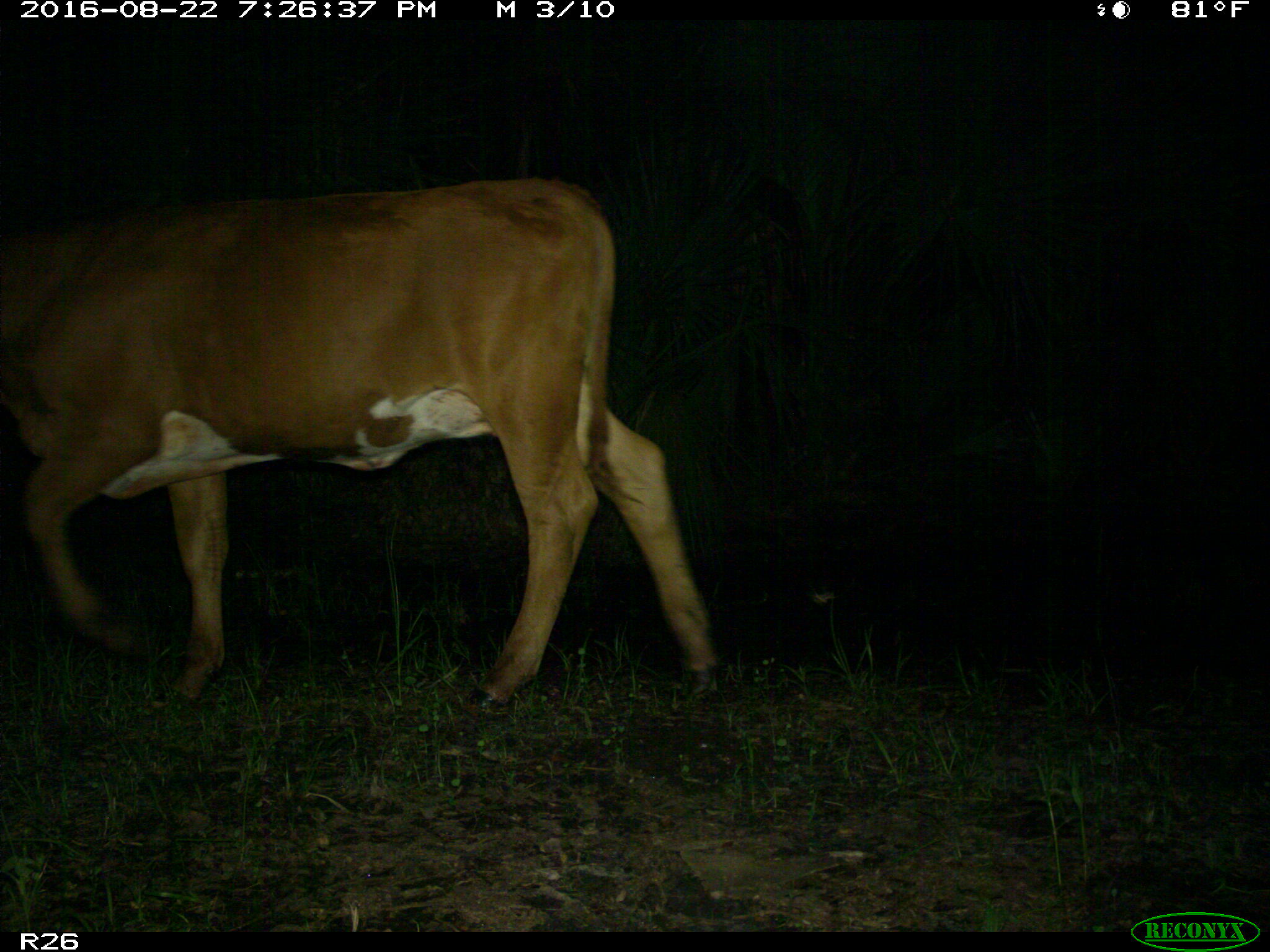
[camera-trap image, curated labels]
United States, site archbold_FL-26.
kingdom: Animalia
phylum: Chordata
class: Mammalia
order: Artiodactyla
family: Bovidae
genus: Bos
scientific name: Bos taurus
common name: domestic cow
Bos taurus (domestic cow).